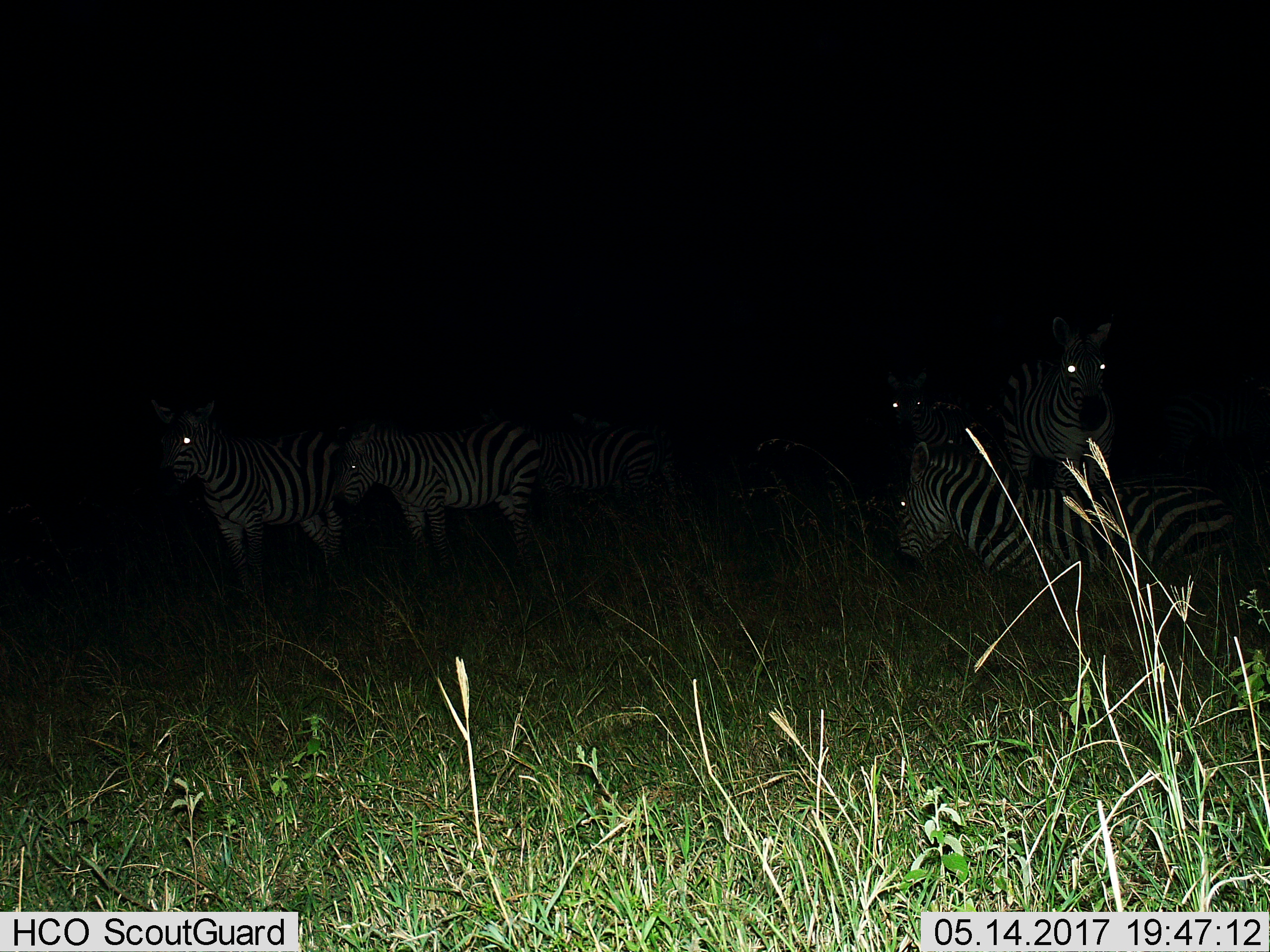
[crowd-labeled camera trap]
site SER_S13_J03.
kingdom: Animalia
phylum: Chordata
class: Mammalia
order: Perissodactyla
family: Equidae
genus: Equus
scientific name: Equus quagga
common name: plains zebra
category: zebraplains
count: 6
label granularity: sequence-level